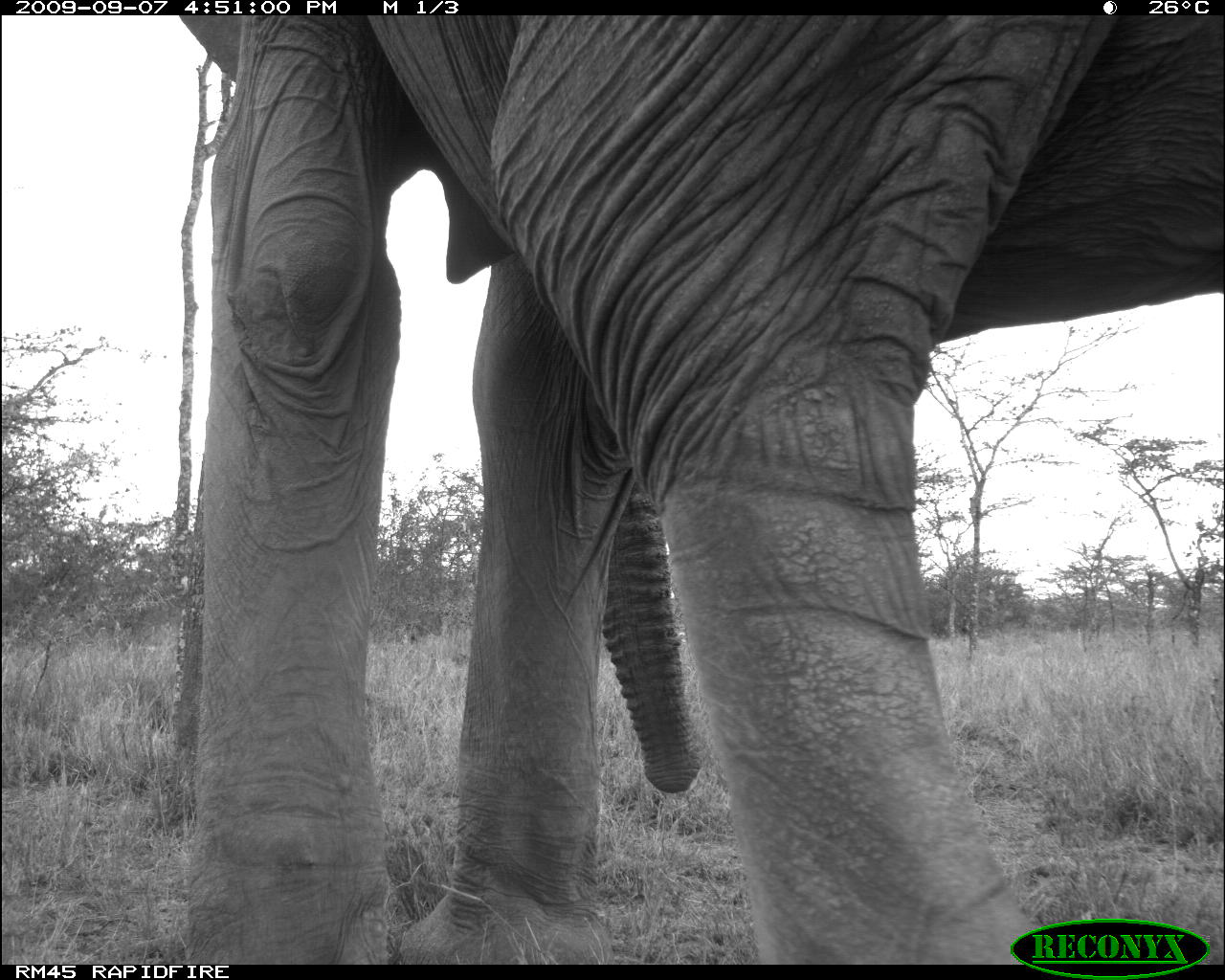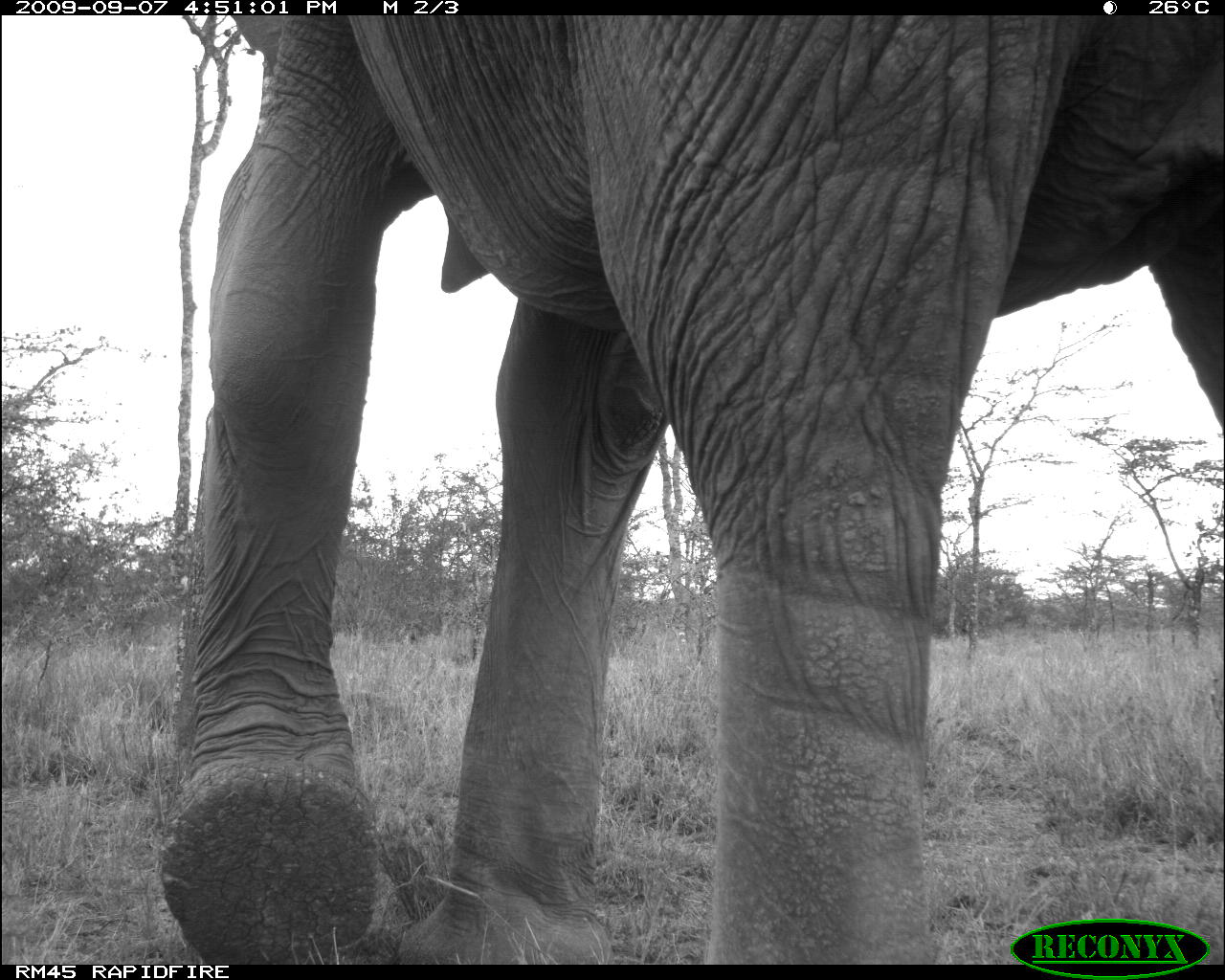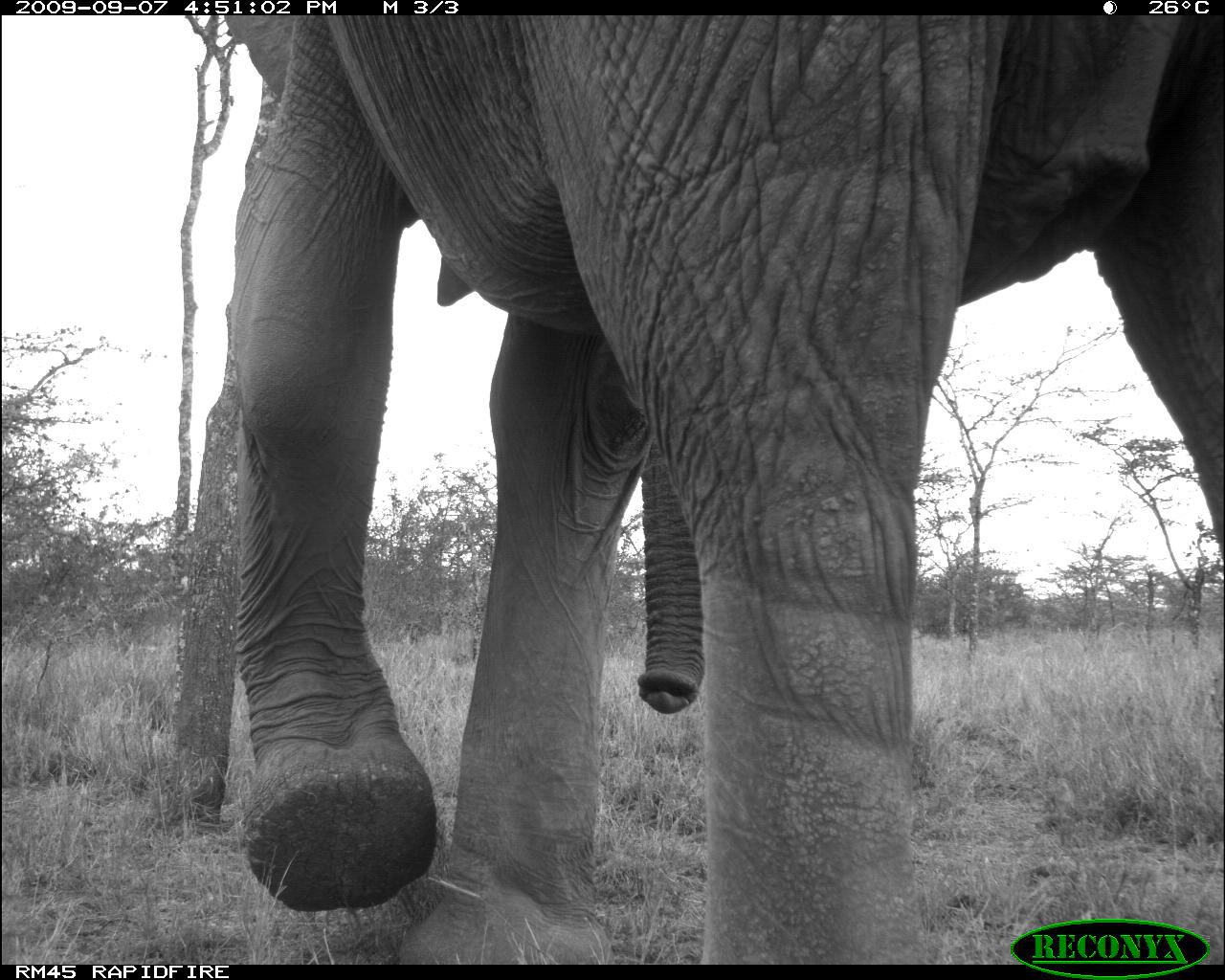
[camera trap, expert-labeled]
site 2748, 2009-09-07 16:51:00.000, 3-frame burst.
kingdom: Animalia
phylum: Chordata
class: Mammalia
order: Proboscidea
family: Elephantidae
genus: Loxodonta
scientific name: Loxodonta africana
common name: african bush elephant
Loxodonta africana (african bush elephant), count 1.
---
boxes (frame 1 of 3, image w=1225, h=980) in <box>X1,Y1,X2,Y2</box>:
loxodonta africana: <box>169,12,1225,964</box>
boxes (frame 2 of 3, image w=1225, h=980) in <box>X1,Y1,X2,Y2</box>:
loxodonta africana: <box>151,11,1225,967</box>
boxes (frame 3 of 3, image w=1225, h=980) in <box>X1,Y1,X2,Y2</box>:
loxodonta africana: <box>217,9,1220,966</box>